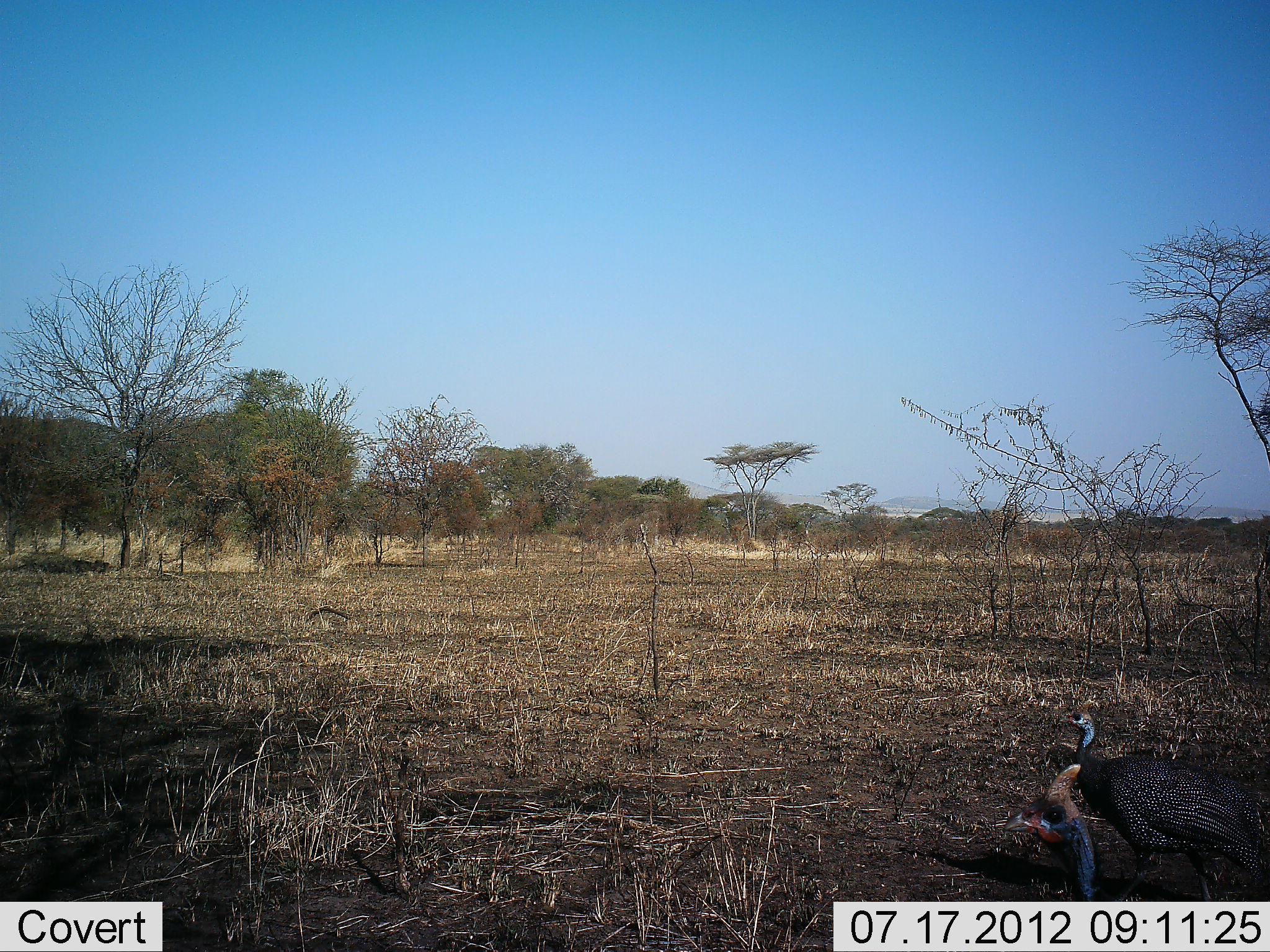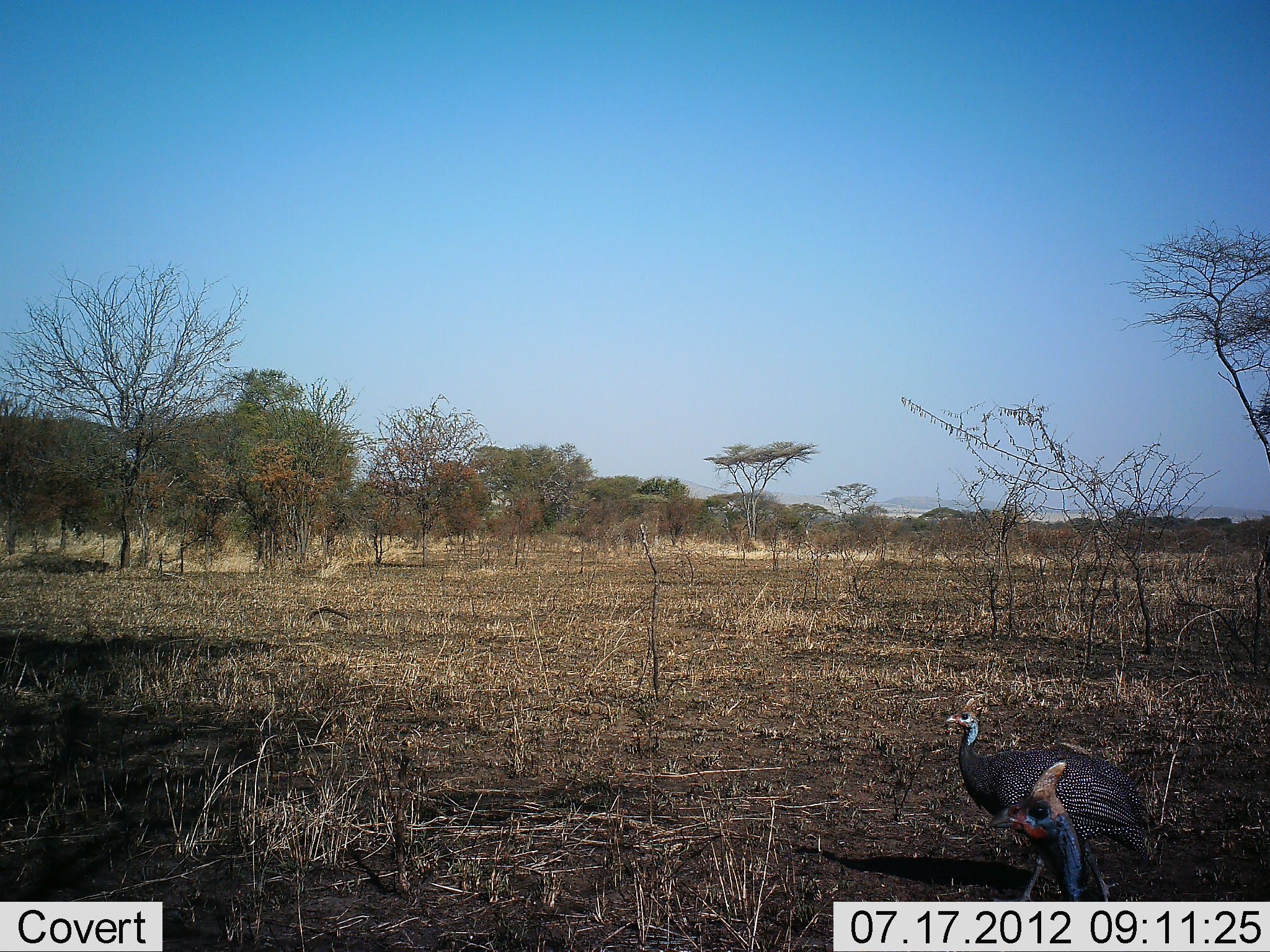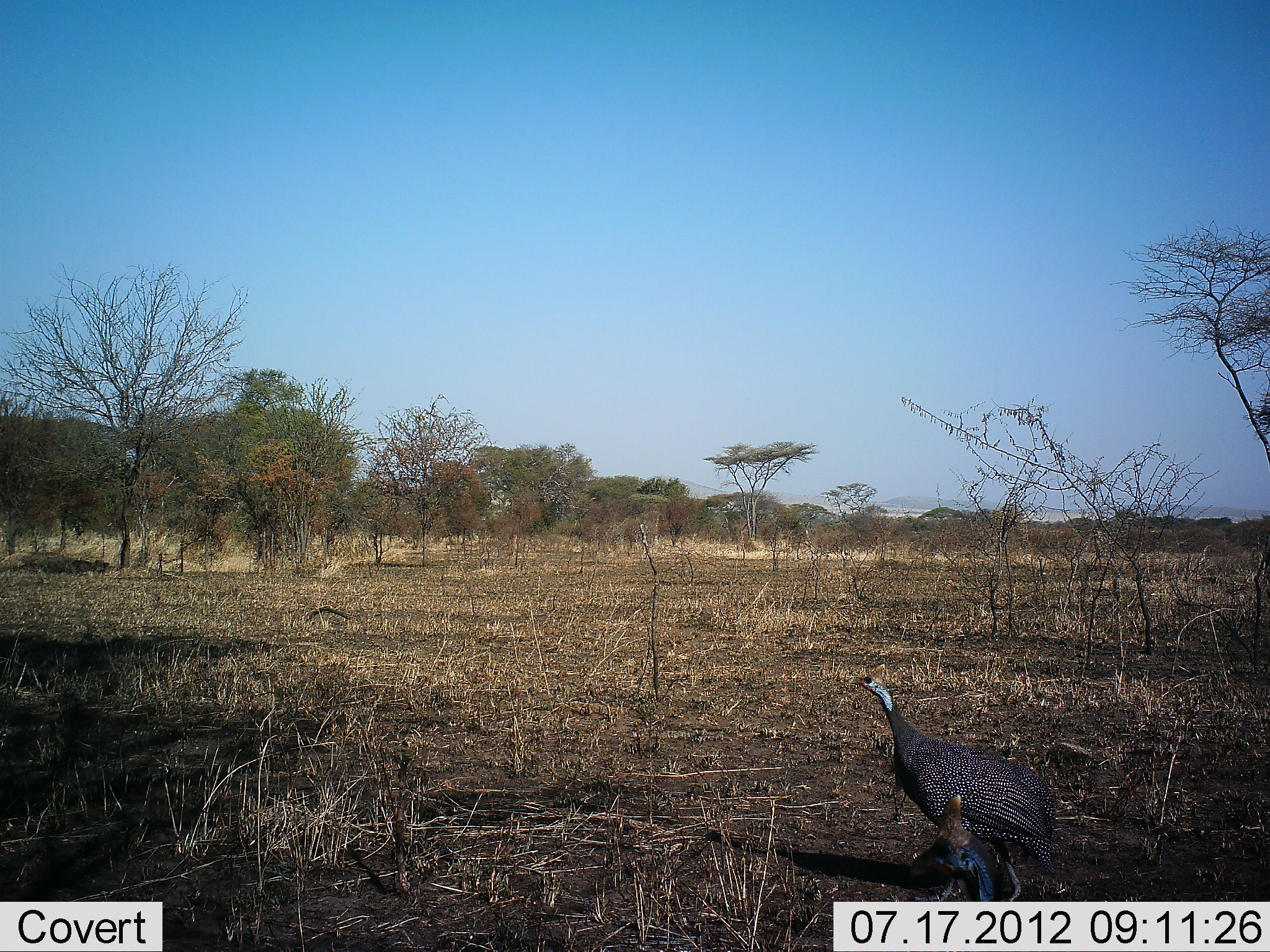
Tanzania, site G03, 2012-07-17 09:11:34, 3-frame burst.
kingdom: Animalia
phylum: Chordata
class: Aves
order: Galliformes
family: Numididae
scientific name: Numididae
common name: guinea fowl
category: guineafowl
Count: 2.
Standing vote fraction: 36%.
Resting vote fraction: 0%.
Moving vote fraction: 91%.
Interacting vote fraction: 0%.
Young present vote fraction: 0%.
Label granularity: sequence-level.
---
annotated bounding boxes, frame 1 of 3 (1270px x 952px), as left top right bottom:
animal: 1059 700 1270 906; 1002 764 1098 901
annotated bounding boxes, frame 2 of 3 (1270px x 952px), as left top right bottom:
animal: 946 698 1148 902; 988 762 1090 901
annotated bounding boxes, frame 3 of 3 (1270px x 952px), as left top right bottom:
animal: 849 664 1056 902; 900 794 1000 901